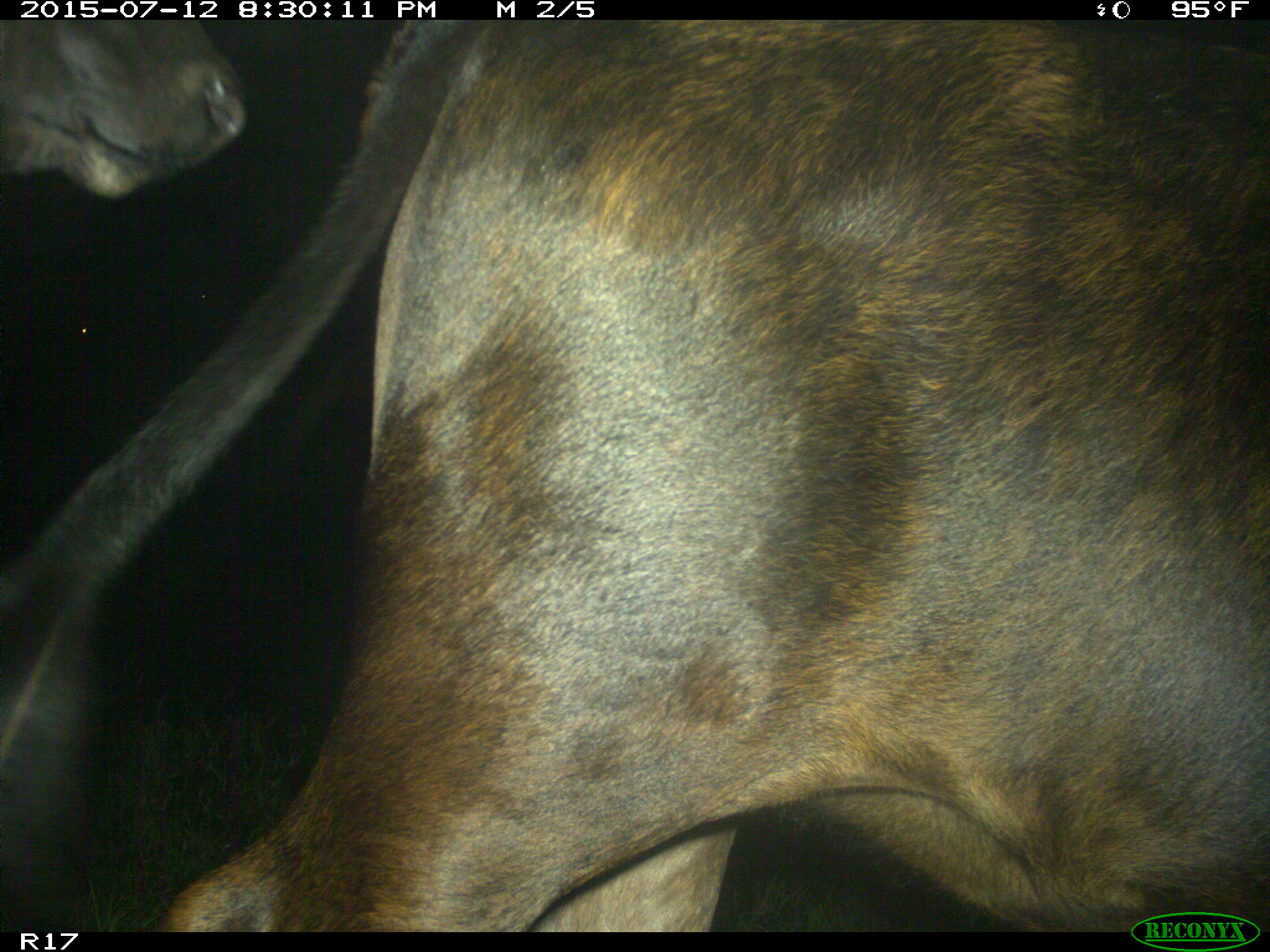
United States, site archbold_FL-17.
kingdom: Animalia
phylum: Chordata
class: Mammalia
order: Artiodactyla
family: Bovidae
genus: Bos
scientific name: Bos taurus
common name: domestic cow